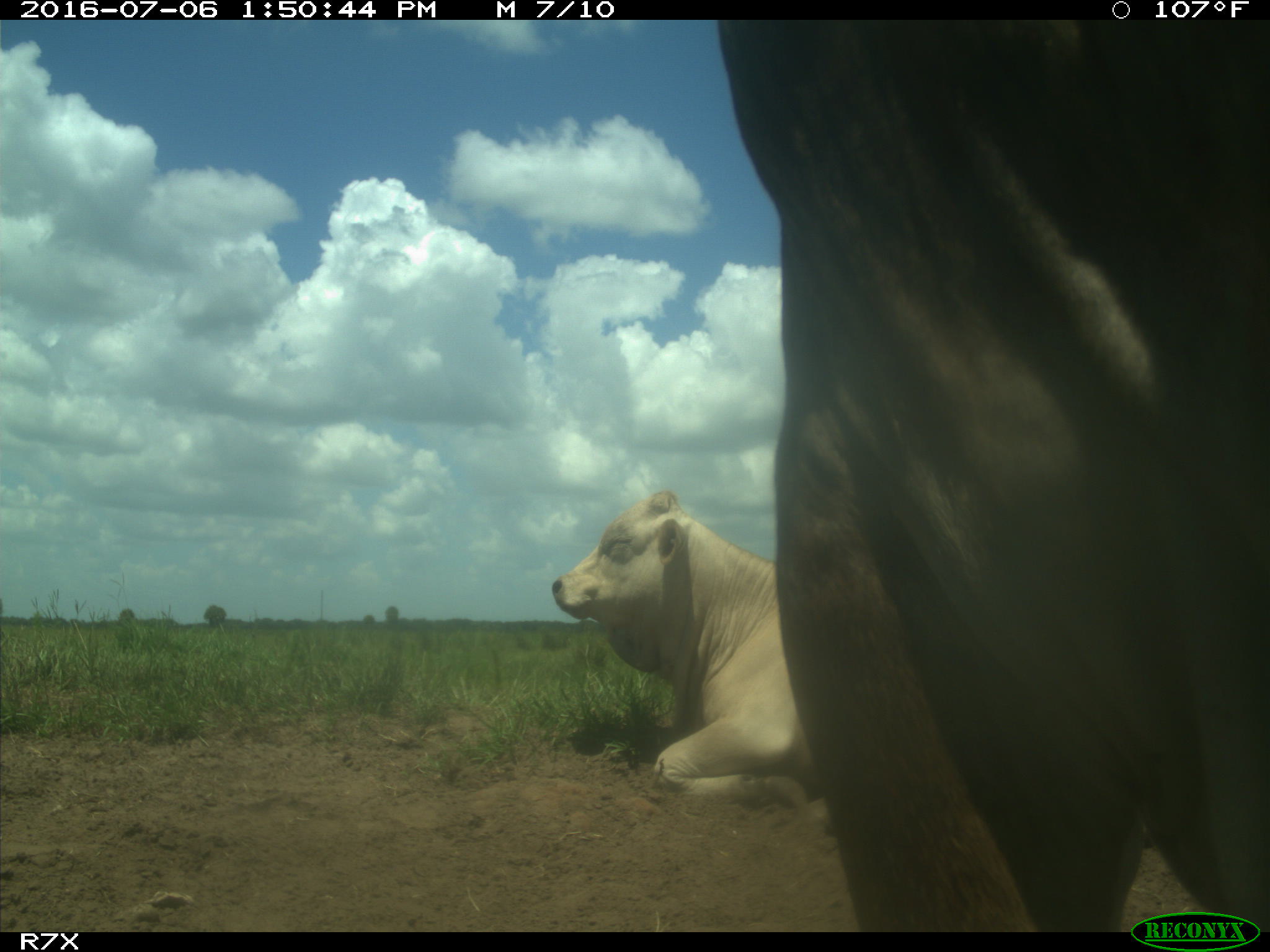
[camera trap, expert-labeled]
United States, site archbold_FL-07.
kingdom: Animalia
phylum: Chordata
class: Mammalia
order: Artiodactyla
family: Bovidae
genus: Bos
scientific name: Bos taurus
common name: domestic cow